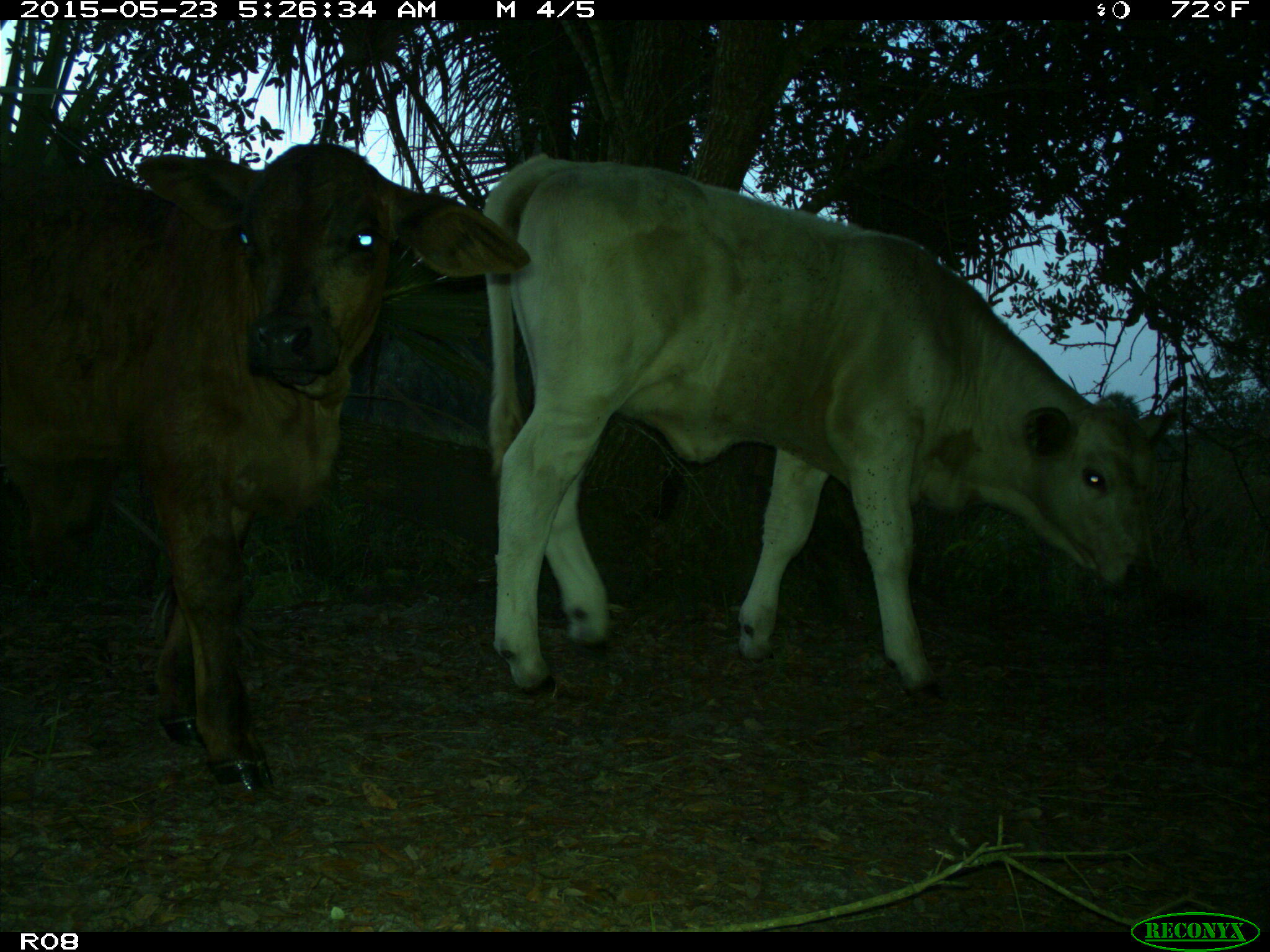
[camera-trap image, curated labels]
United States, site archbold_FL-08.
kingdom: Animalia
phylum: Chordata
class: Mammalia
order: Artiodactyla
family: Bovidae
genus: Bos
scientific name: Bos taurus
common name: domestic cow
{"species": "Bos taurus (domestic cow)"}